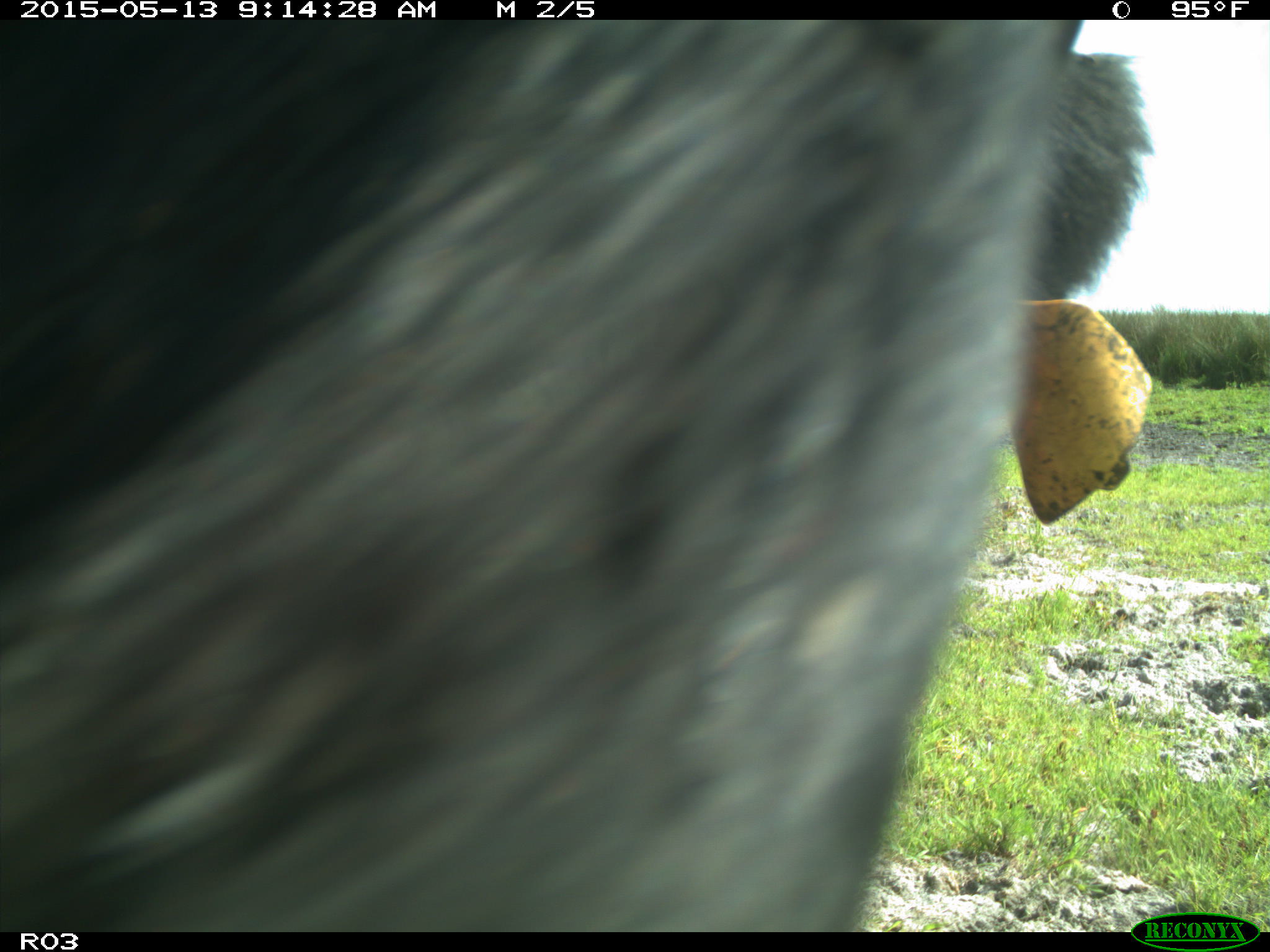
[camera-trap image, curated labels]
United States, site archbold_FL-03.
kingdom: Animalia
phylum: Chordata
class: Mammalia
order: Artiodactyla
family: Bovidae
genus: Bos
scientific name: Bos taurus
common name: domestic cow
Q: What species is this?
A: Bos taurus (domestic cow).